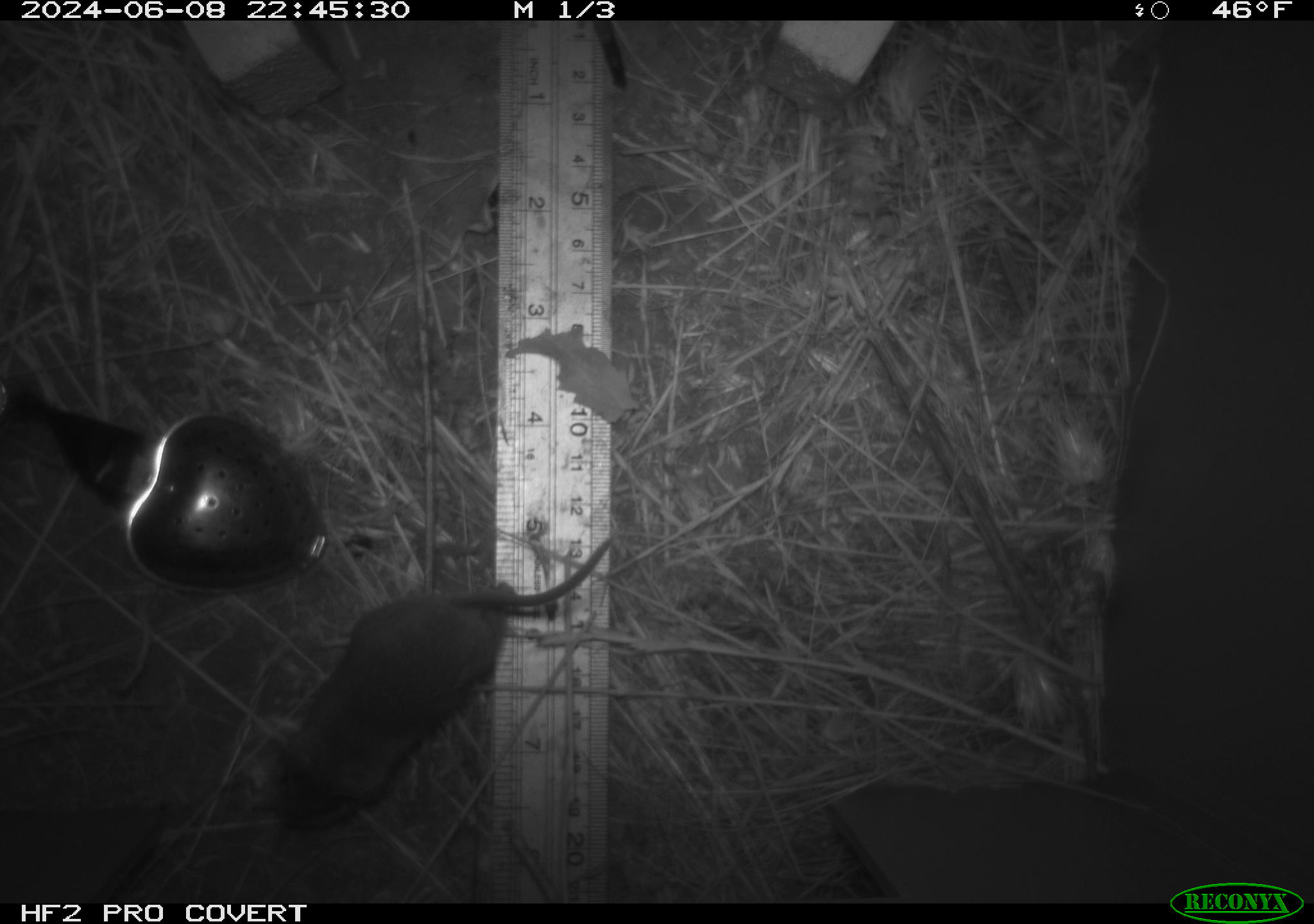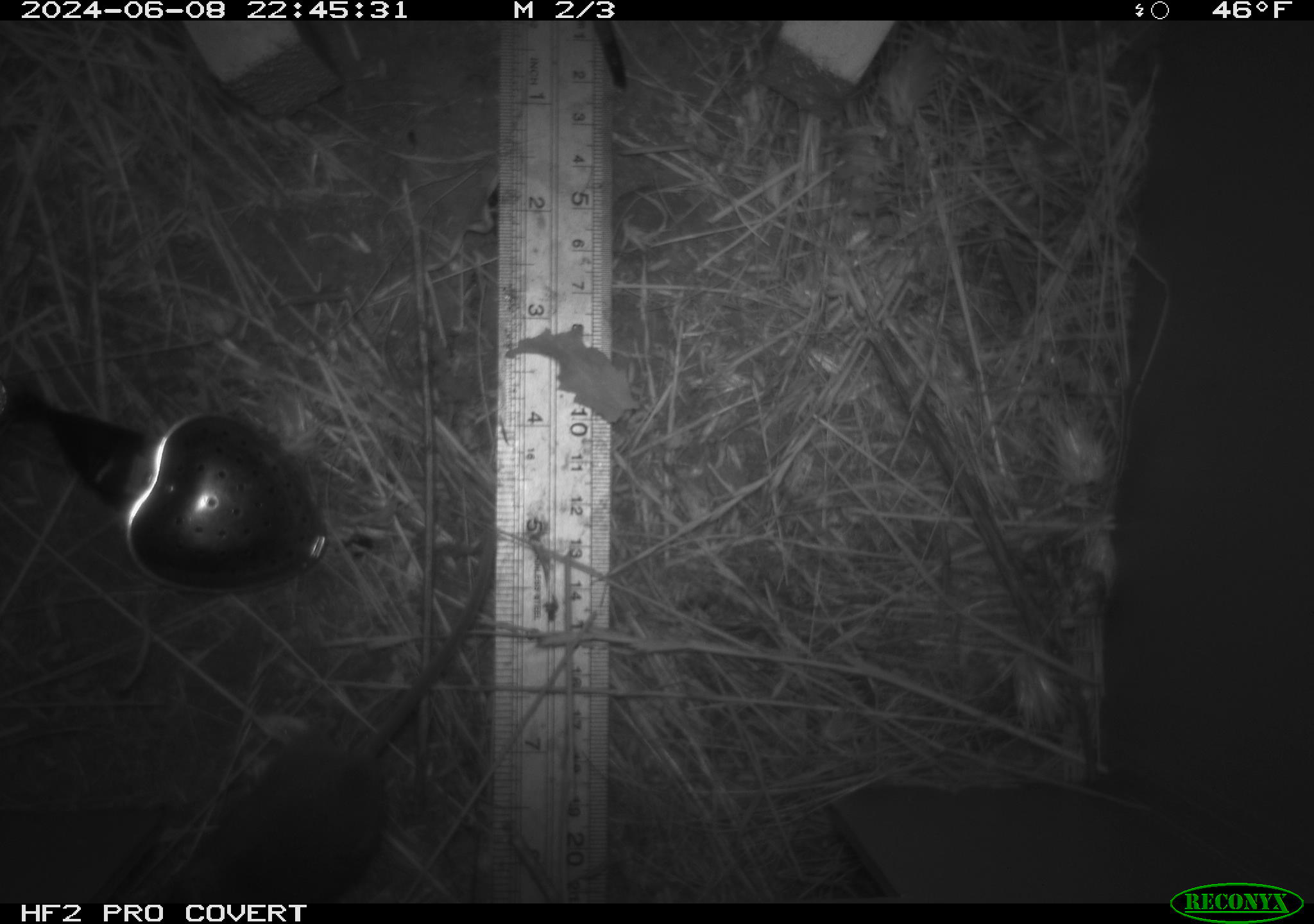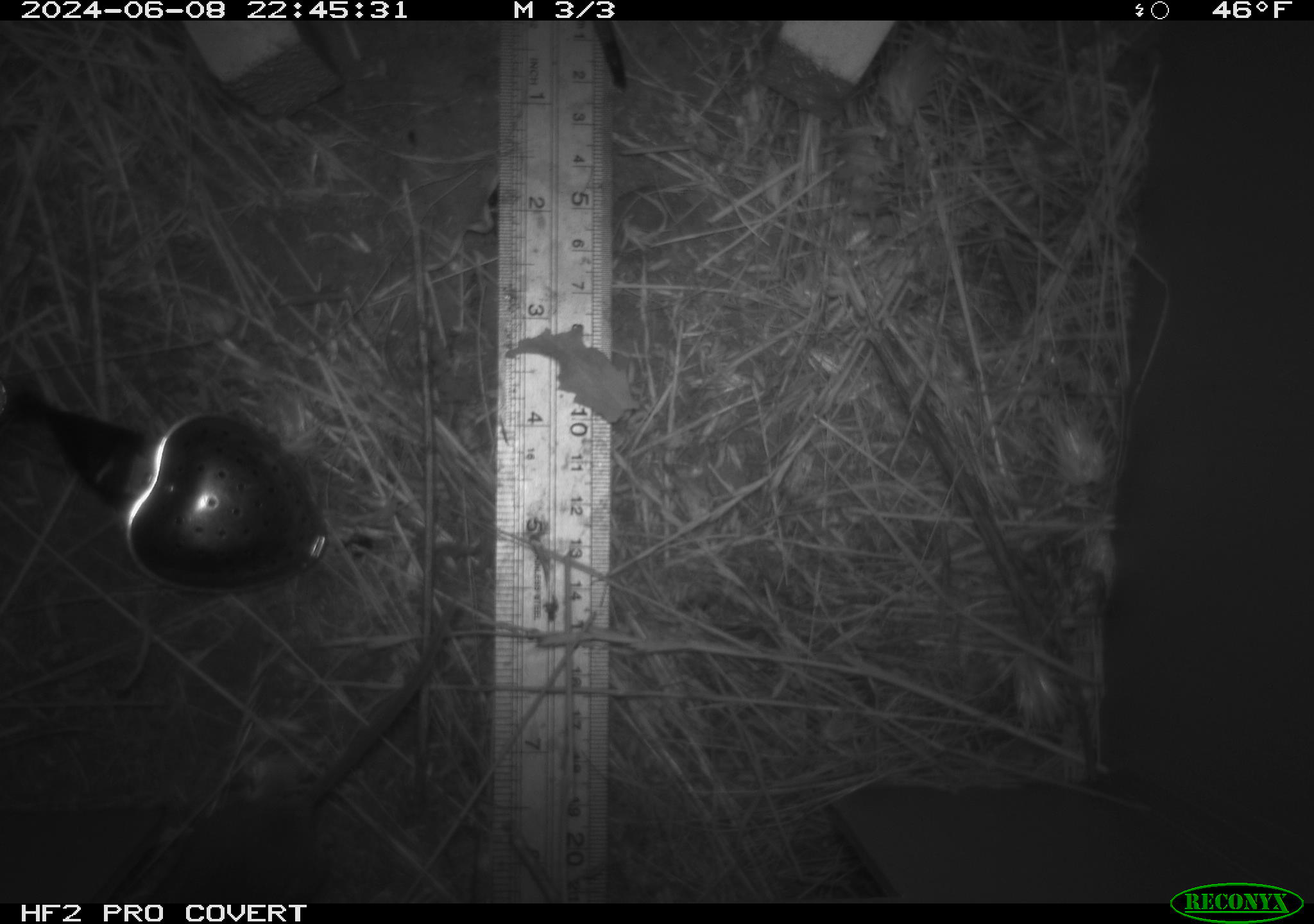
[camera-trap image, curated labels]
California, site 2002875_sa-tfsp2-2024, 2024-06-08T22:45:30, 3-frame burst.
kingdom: Animalia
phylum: Chordata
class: Mammalia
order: Rodentia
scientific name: Rodentia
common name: mouse species